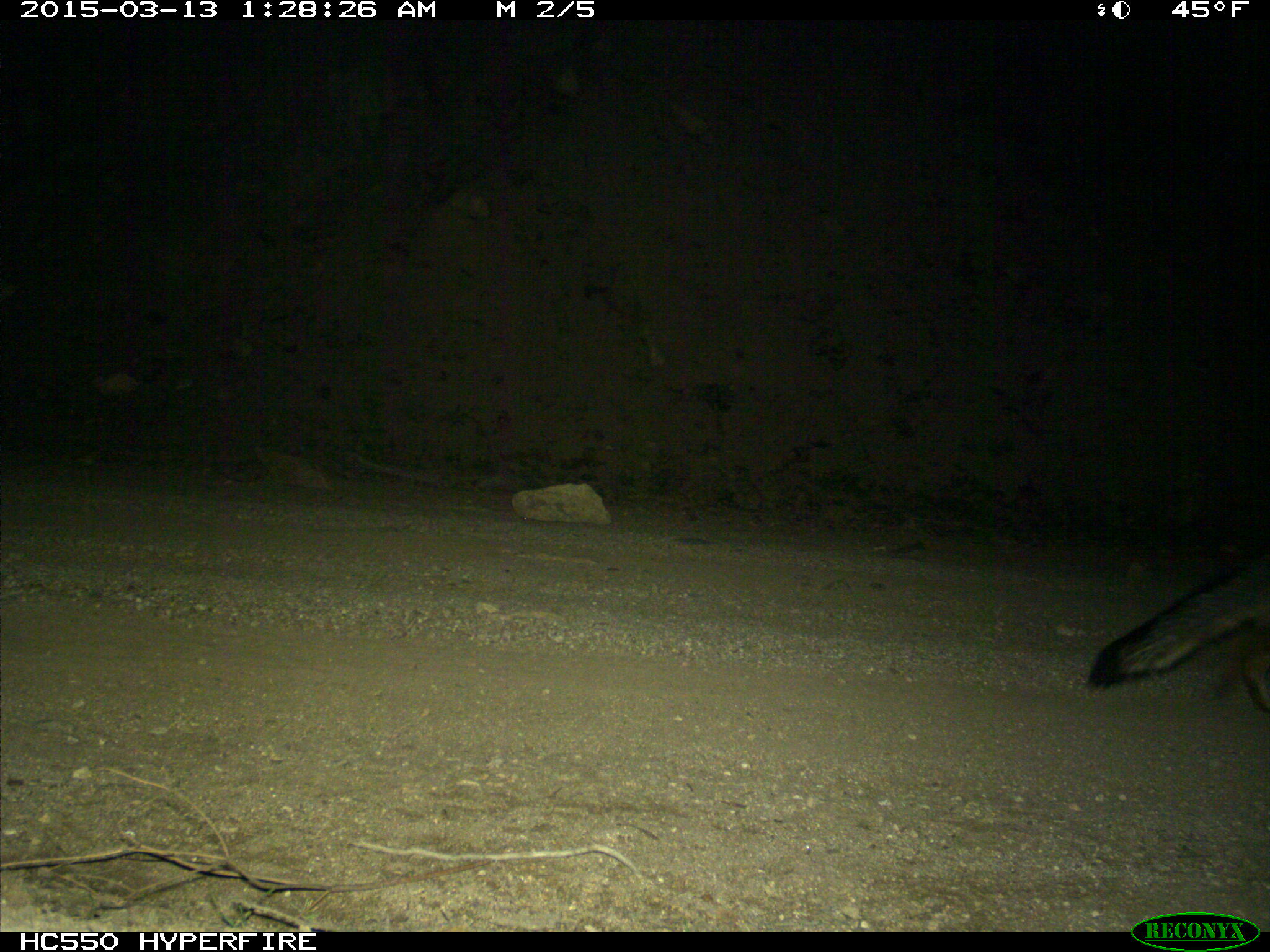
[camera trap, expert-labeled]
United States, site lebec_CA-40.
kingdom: Animalia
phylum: Chordata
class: Mammalia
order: Carnivora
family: Canidae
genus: Urocyon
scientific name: Urocyon cinereoargenteus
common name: gray fox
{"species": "Urocyon cinereoargenteus (gray fox)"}